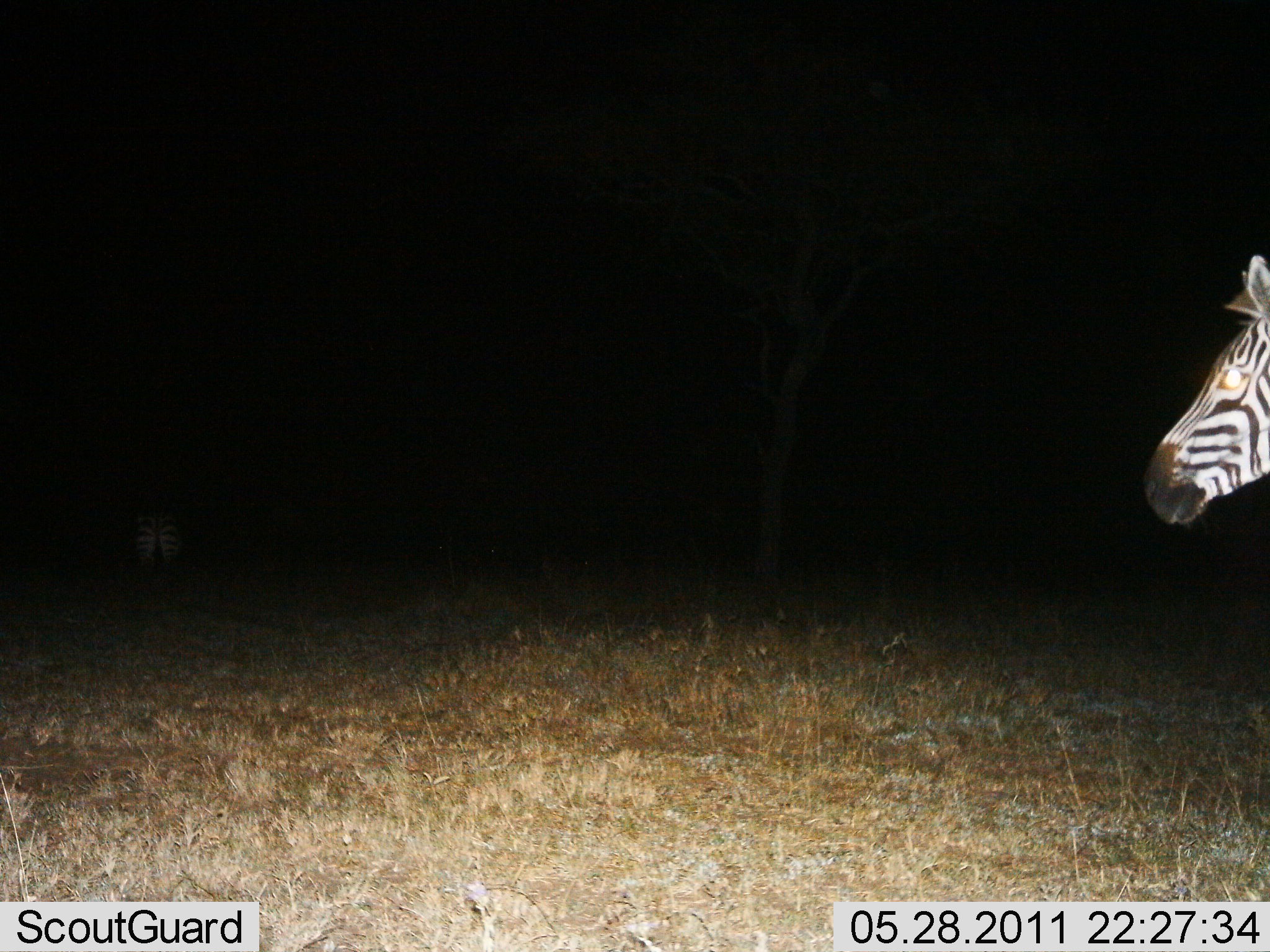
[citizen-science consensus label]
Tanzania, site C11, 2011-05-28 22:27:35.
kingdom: Animalia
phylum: Chordata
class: Mammalia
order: Perissodactyla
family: Equidae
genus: Equus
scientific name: Equus quagga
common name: plains zebra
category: zebra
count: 2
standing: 70%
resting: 0%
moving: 40%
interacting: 0%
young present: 0%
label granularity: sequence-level